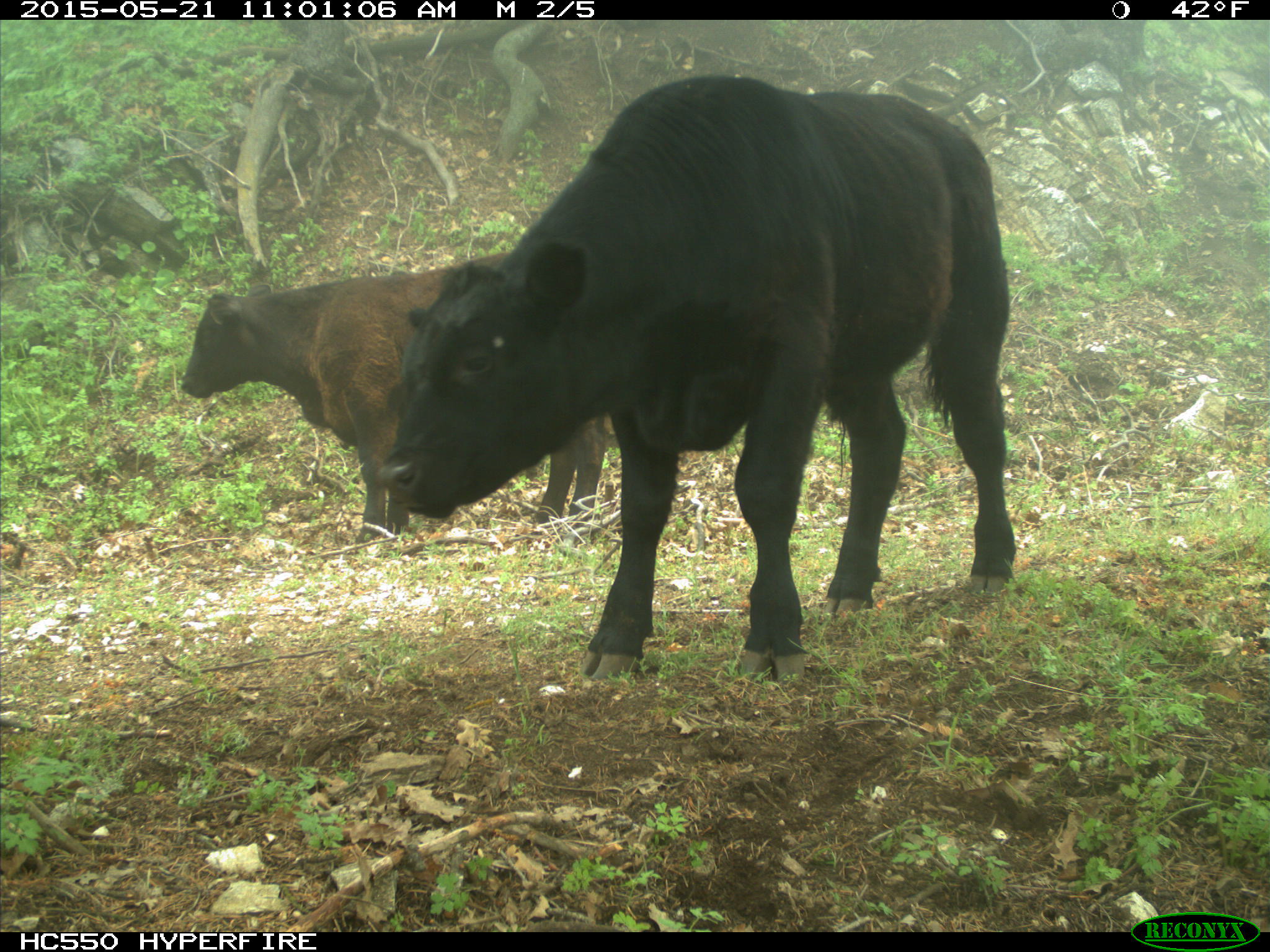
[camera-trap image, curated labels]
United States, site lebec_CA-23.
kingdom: Animalia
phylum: Chordata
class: Mammalia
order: Artiodactyla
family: Bovidae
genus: Bos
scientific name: Bos taurus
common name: domestic cow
Bos taurus (domestic cow).